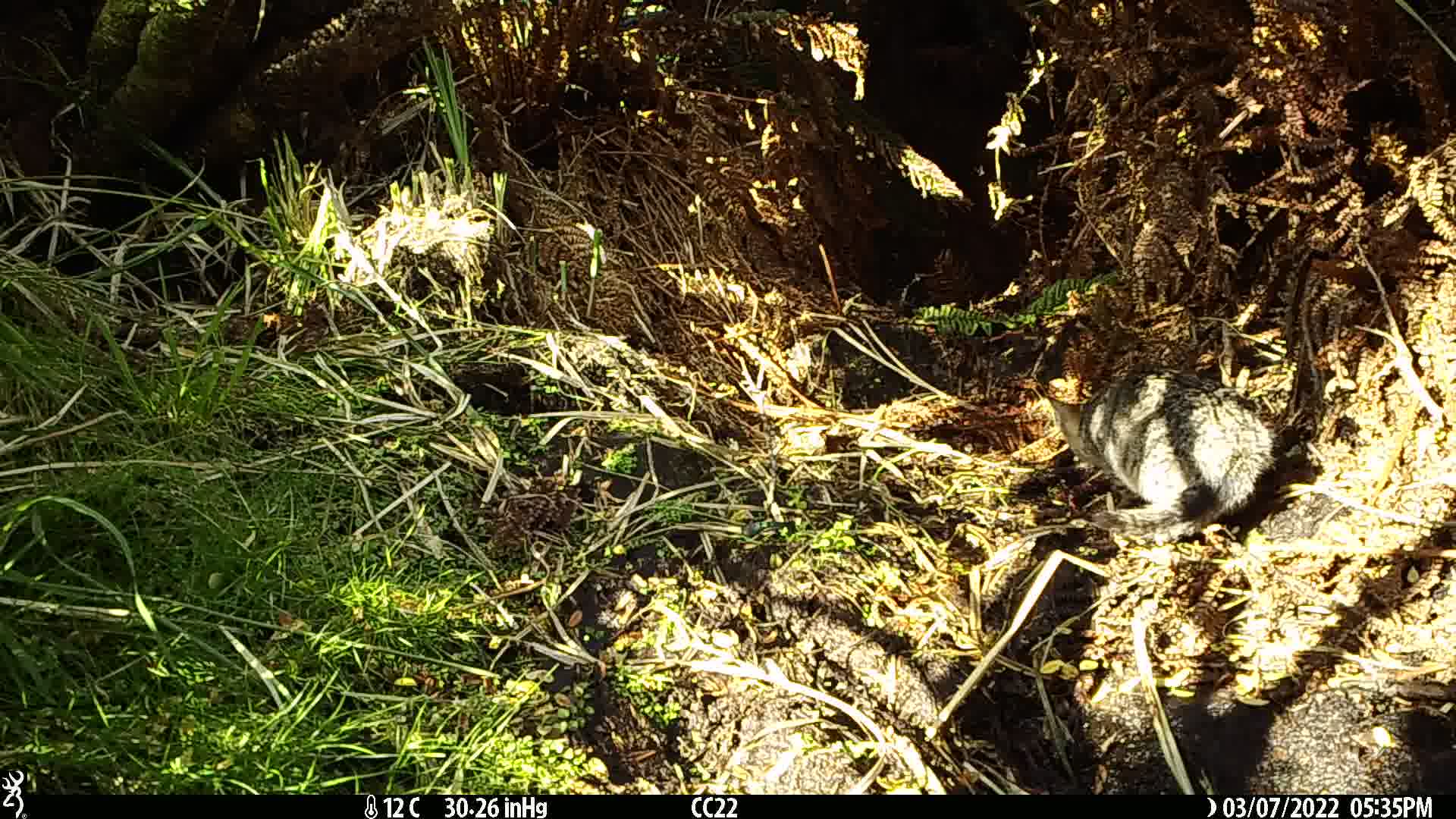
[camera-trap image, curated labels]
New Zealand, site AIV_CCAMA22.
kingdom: Animalia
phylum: Chordata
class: Mammalia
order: Carnivora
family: Felidae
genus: Felis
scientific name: Felis catus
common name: domestic cat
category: cat